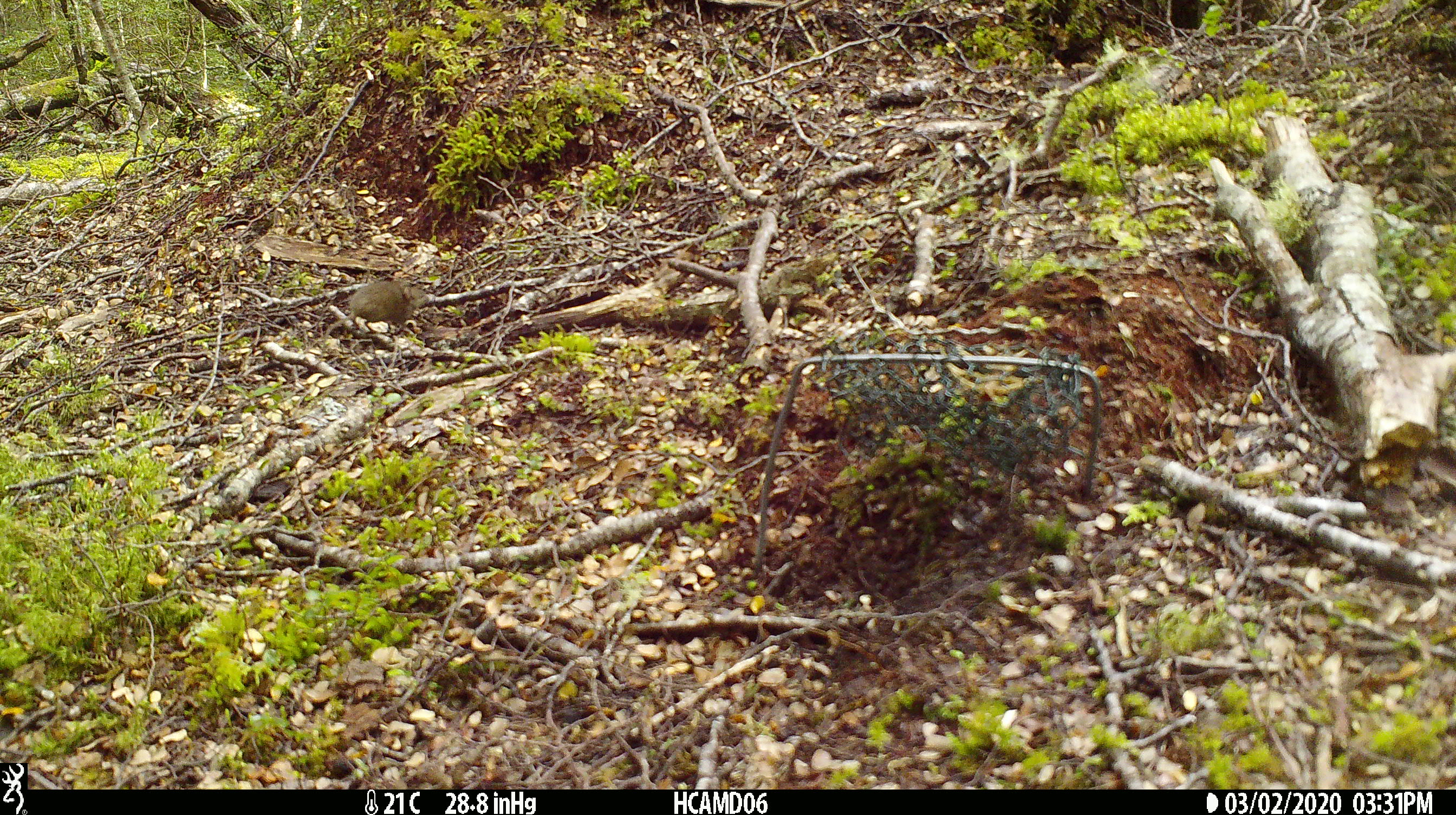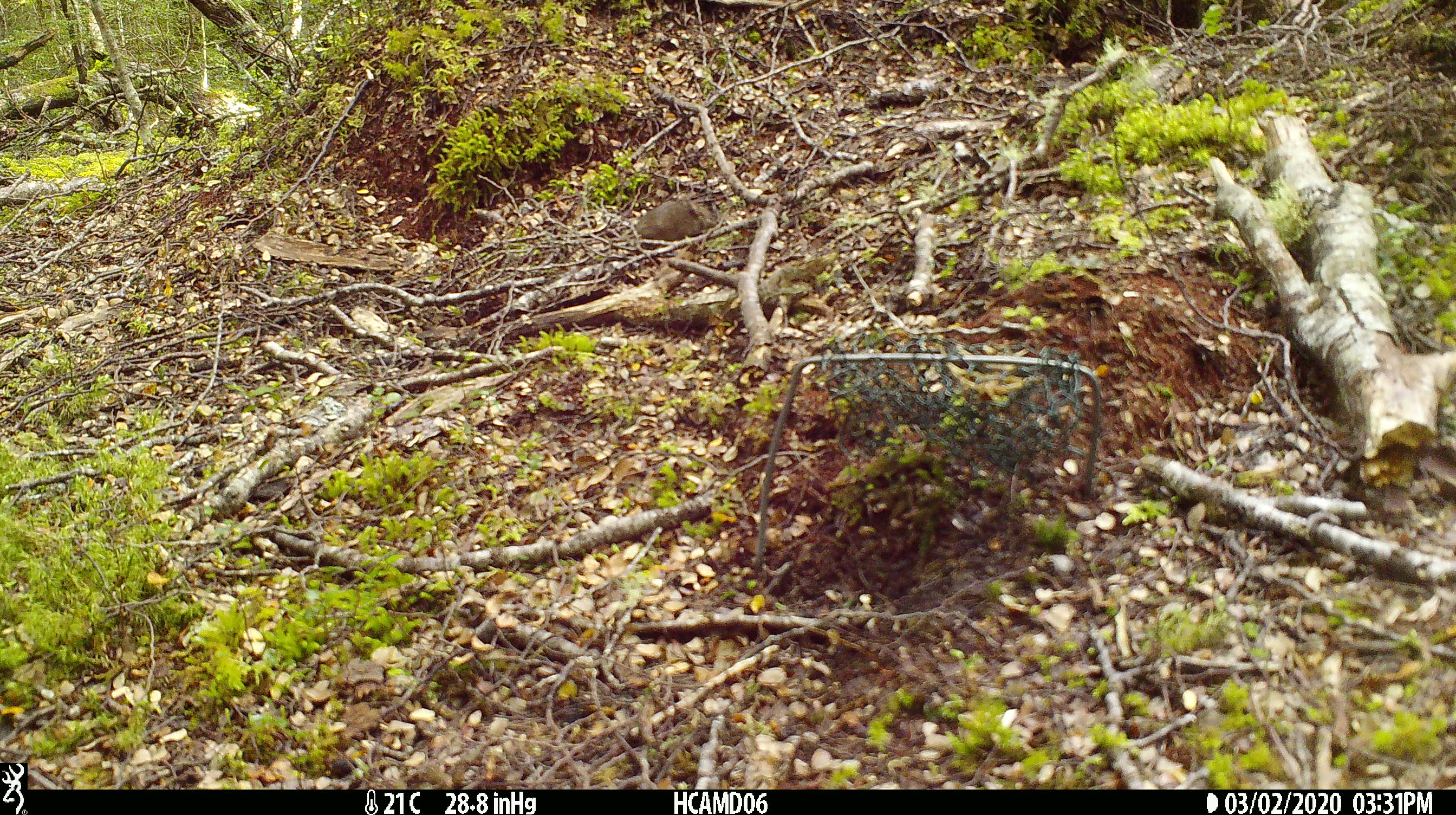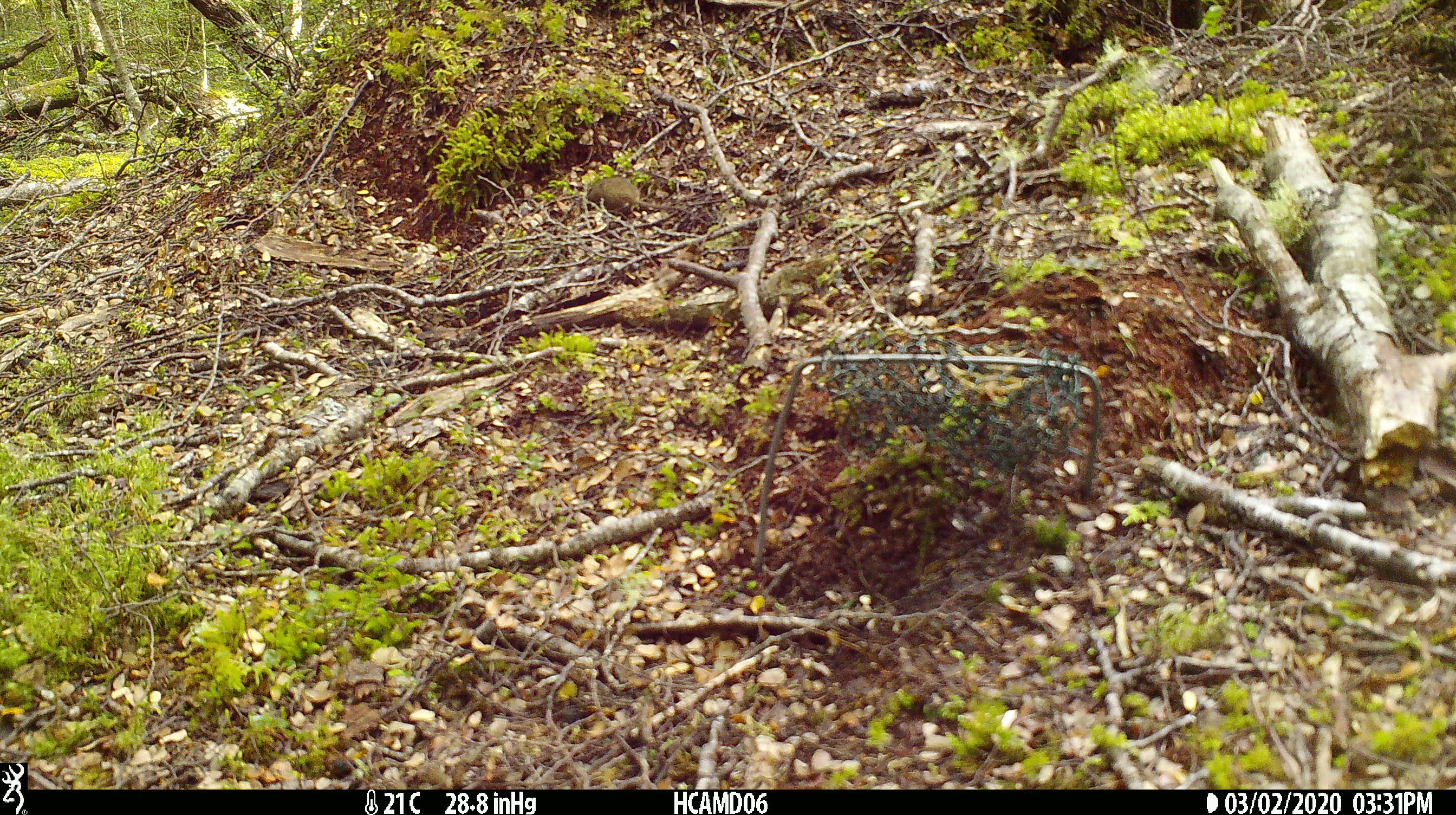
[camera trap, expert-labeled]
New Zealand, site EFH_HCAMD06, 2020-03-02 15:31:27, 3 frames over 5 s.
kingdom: Animalia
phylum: Chordata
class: Mammalia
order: Rodentia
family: Muridae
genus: Mus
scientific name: Mus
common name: mouse